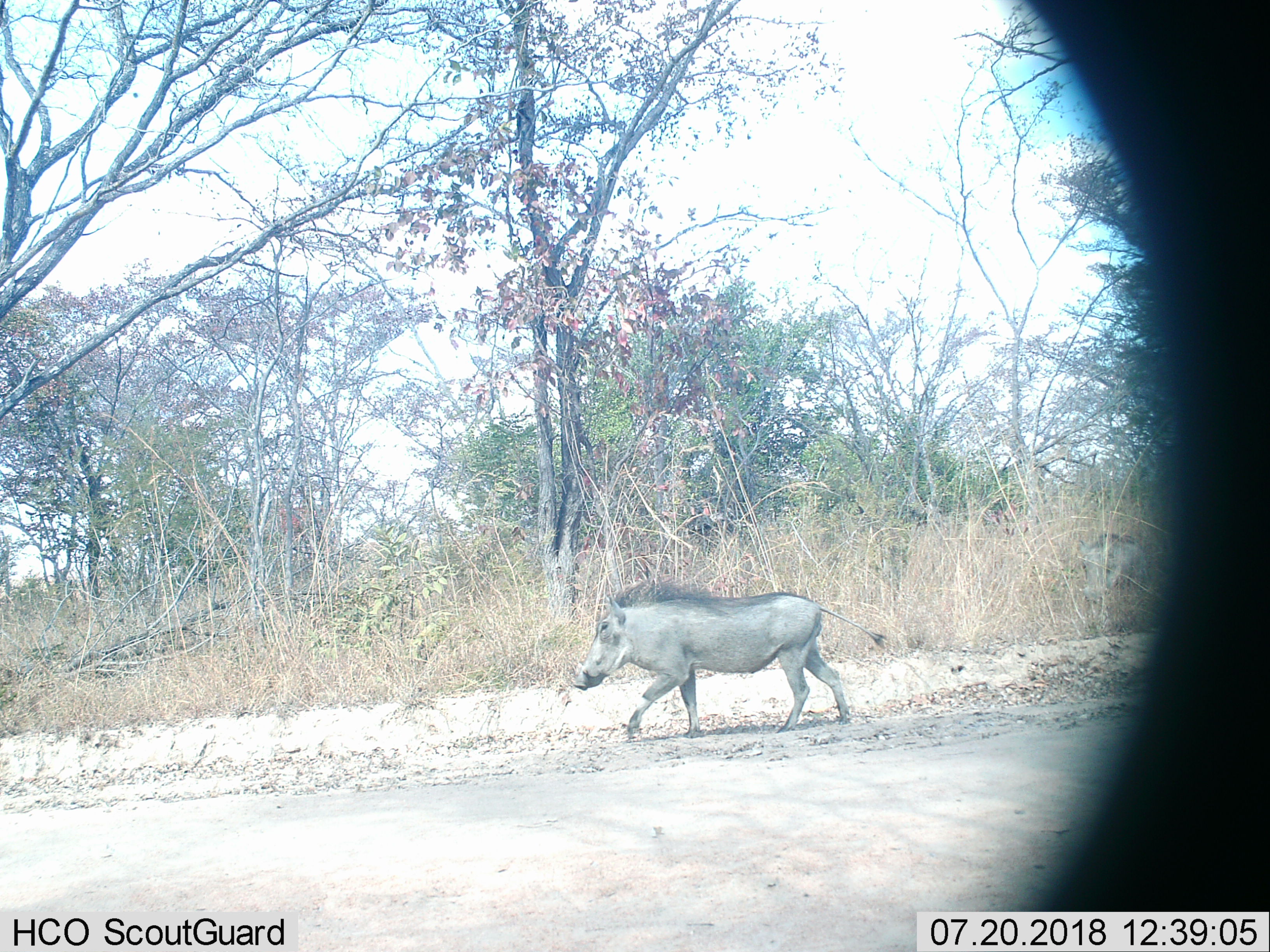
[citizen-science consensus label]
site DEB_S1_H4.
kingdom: Animalia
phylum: Chordata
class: Mammalia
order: Artiodactyla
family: Suidae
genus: Phacochoerus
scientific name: Phacochoerus africanus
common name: warthog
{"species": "warthog (Phacochoerus africanus)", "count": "1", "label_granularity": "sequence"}